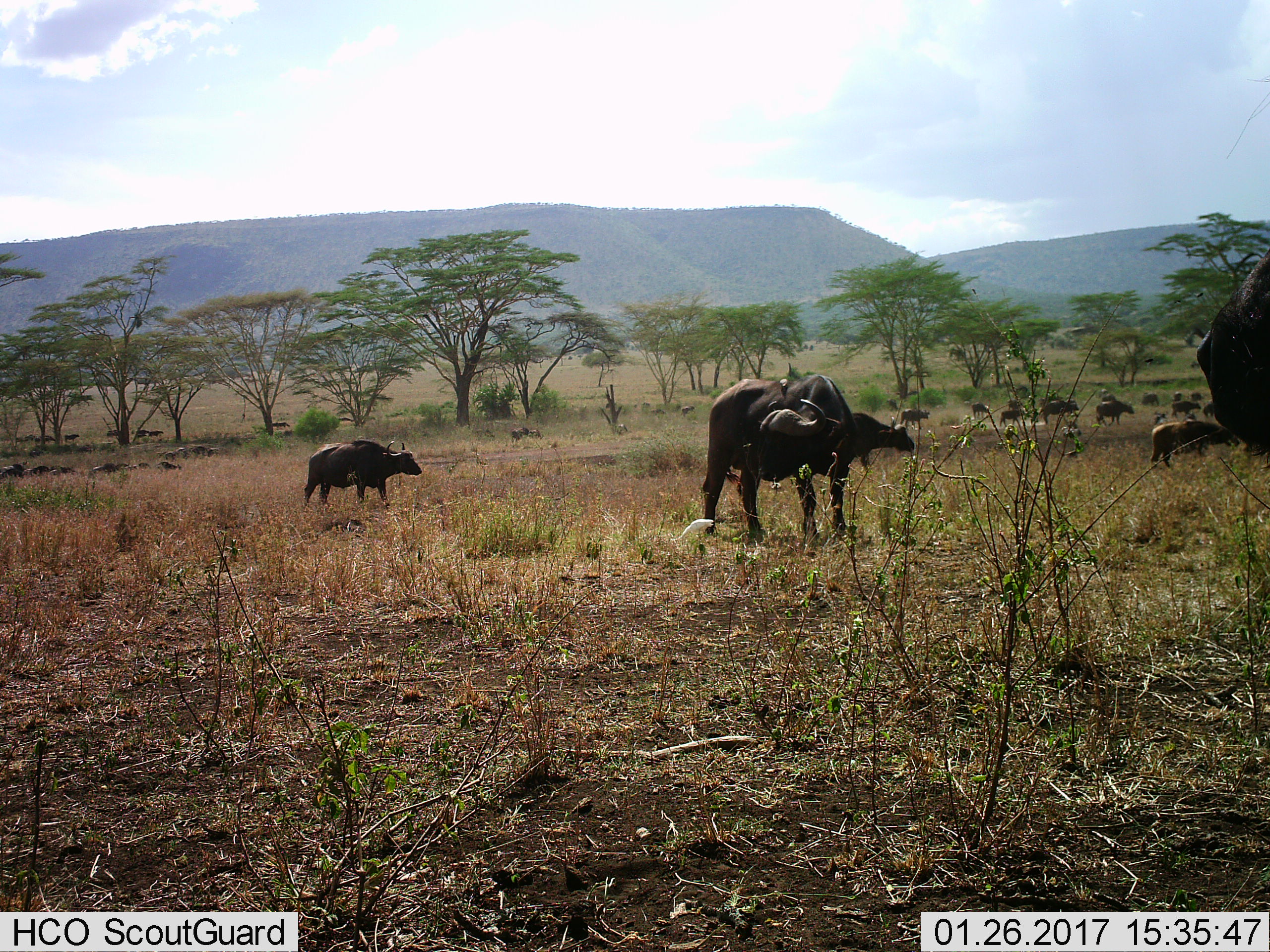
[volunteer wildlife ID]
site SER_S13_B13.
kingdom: Animalia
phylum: Chordata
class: Mammalia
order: Artiodactyla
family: Bovidae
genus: Syncerus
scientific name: Syncerus caffer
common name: african buffalo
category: buffalo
Buffalo (african buffalo) (Syncerus caffer), count 11-50. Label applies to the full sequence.